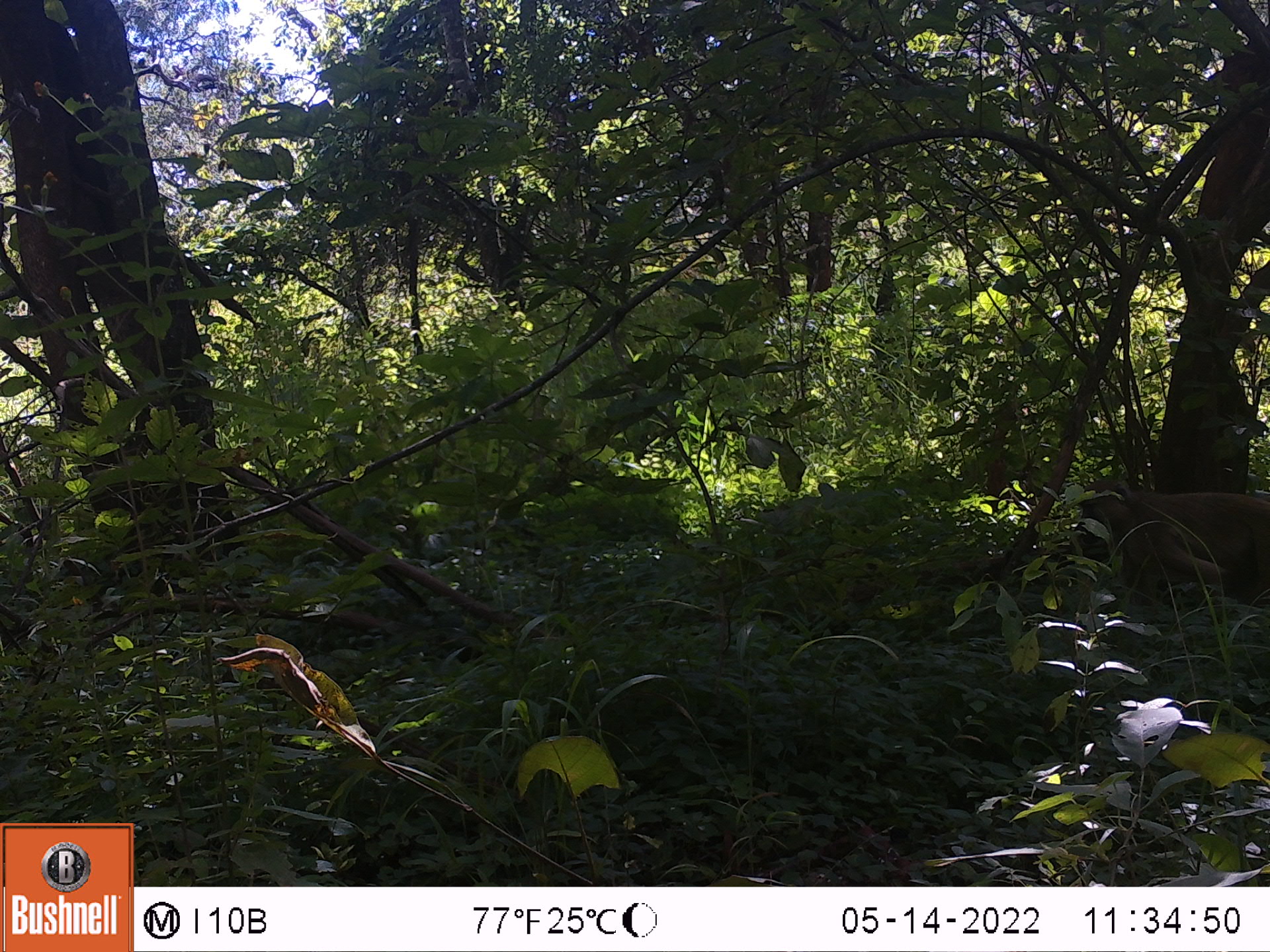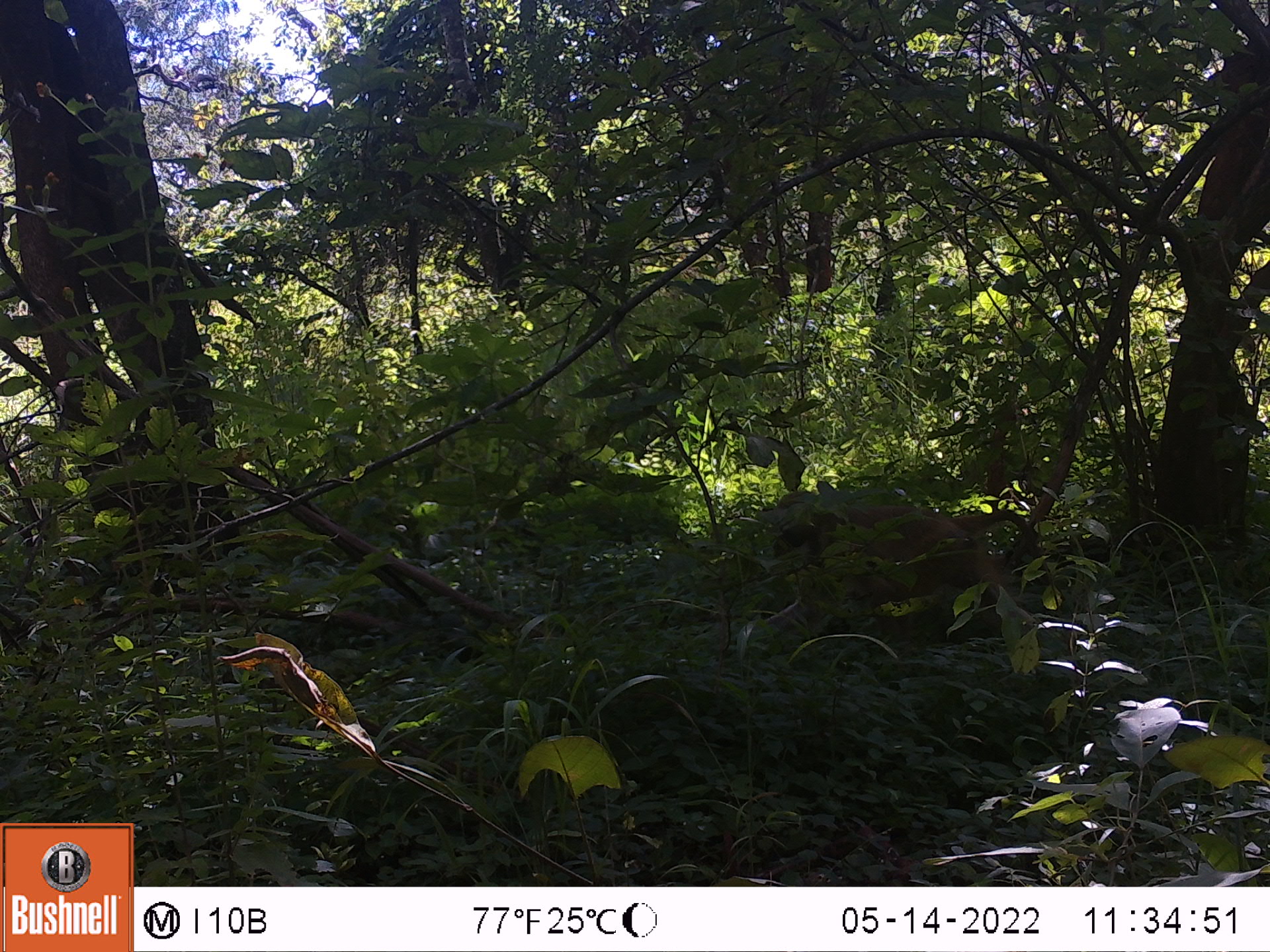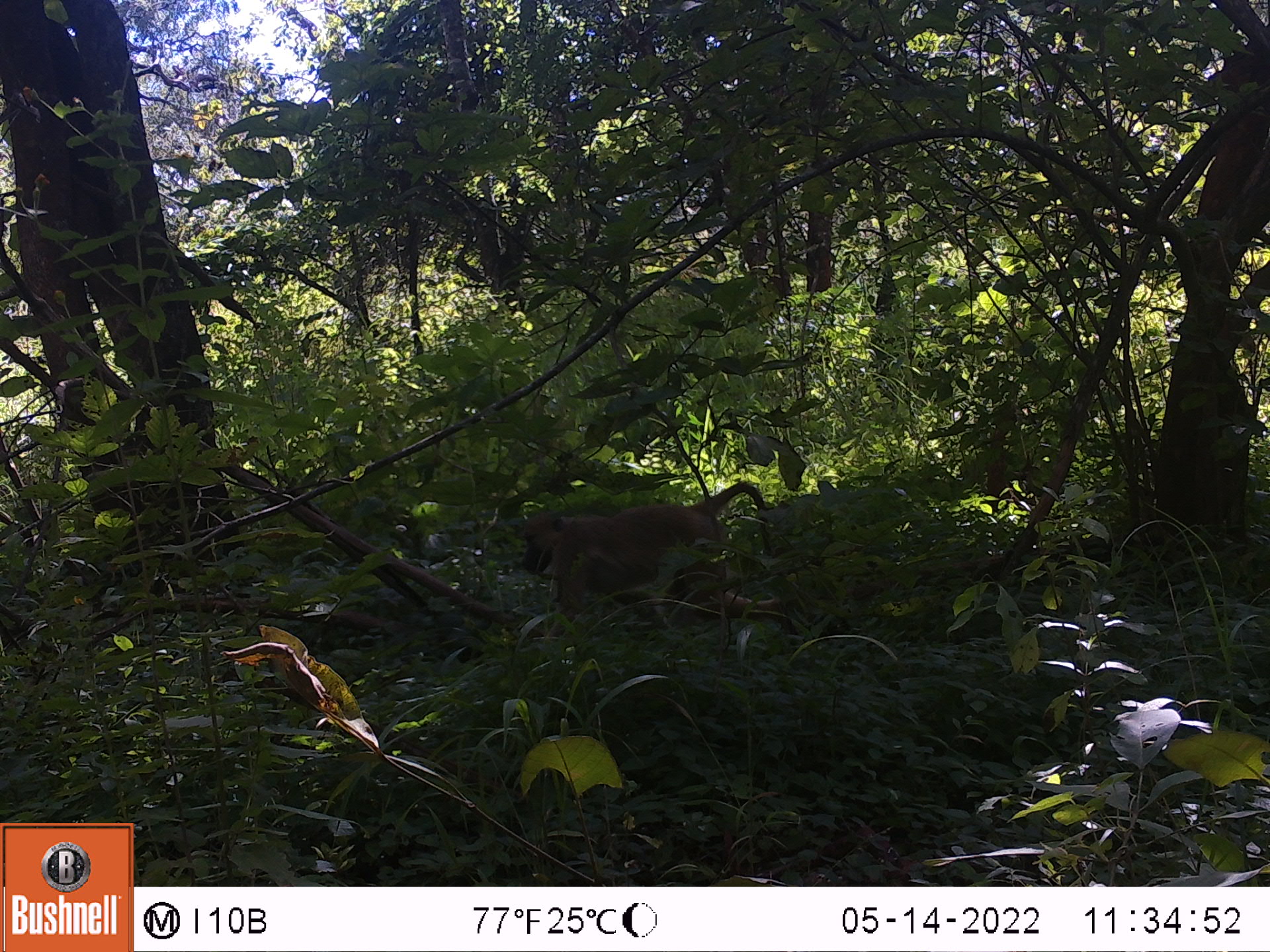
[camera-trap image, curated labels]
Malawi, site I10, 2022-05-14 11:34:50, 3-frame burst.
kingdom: Animalia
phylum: Chordata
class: Mammalia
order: Primates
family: Cercopithecidae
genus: Papio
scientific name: Papio cynocephalus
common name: yellow baboon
Yellow baboon (Papio cynocephalus), count 1.